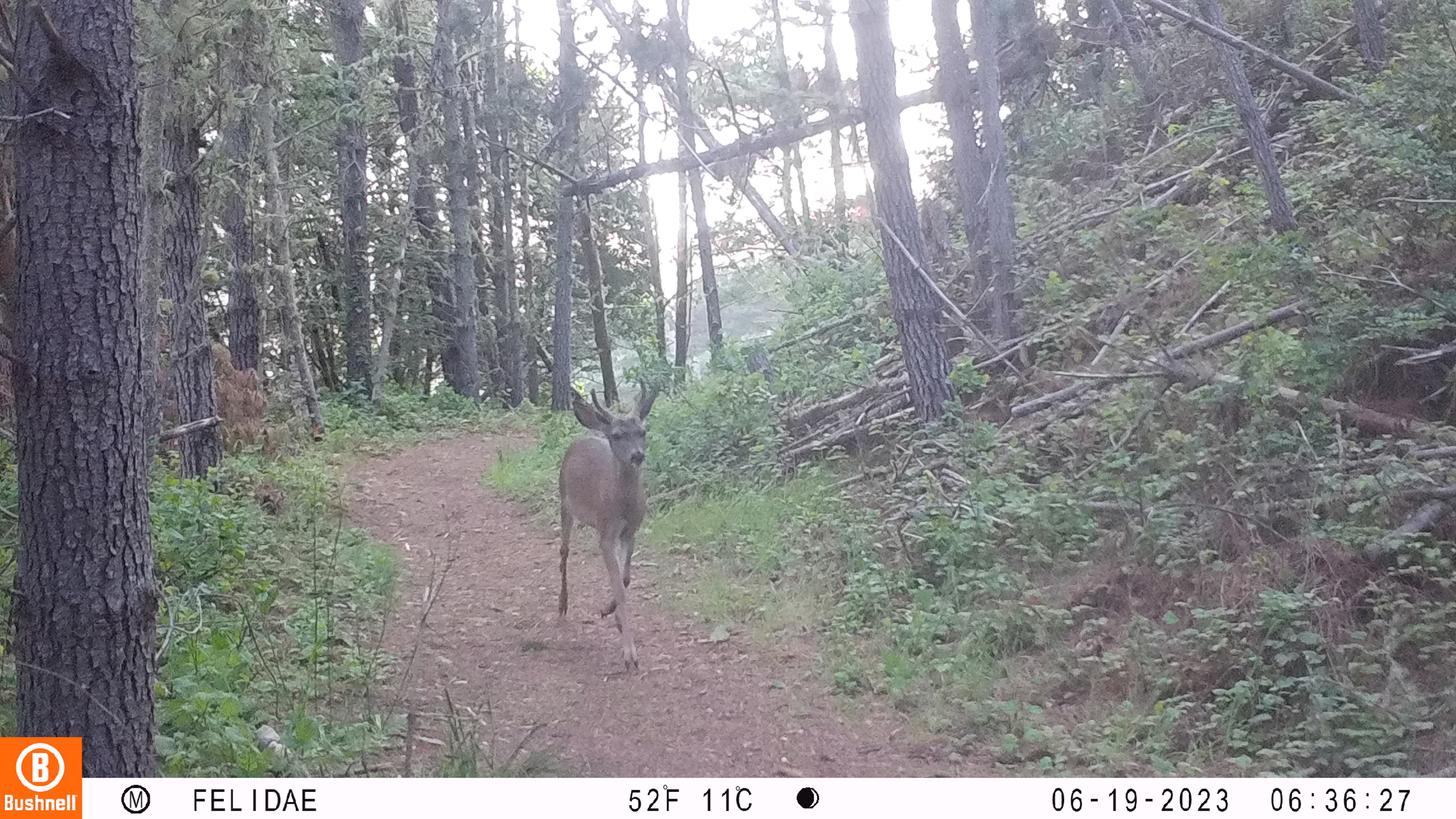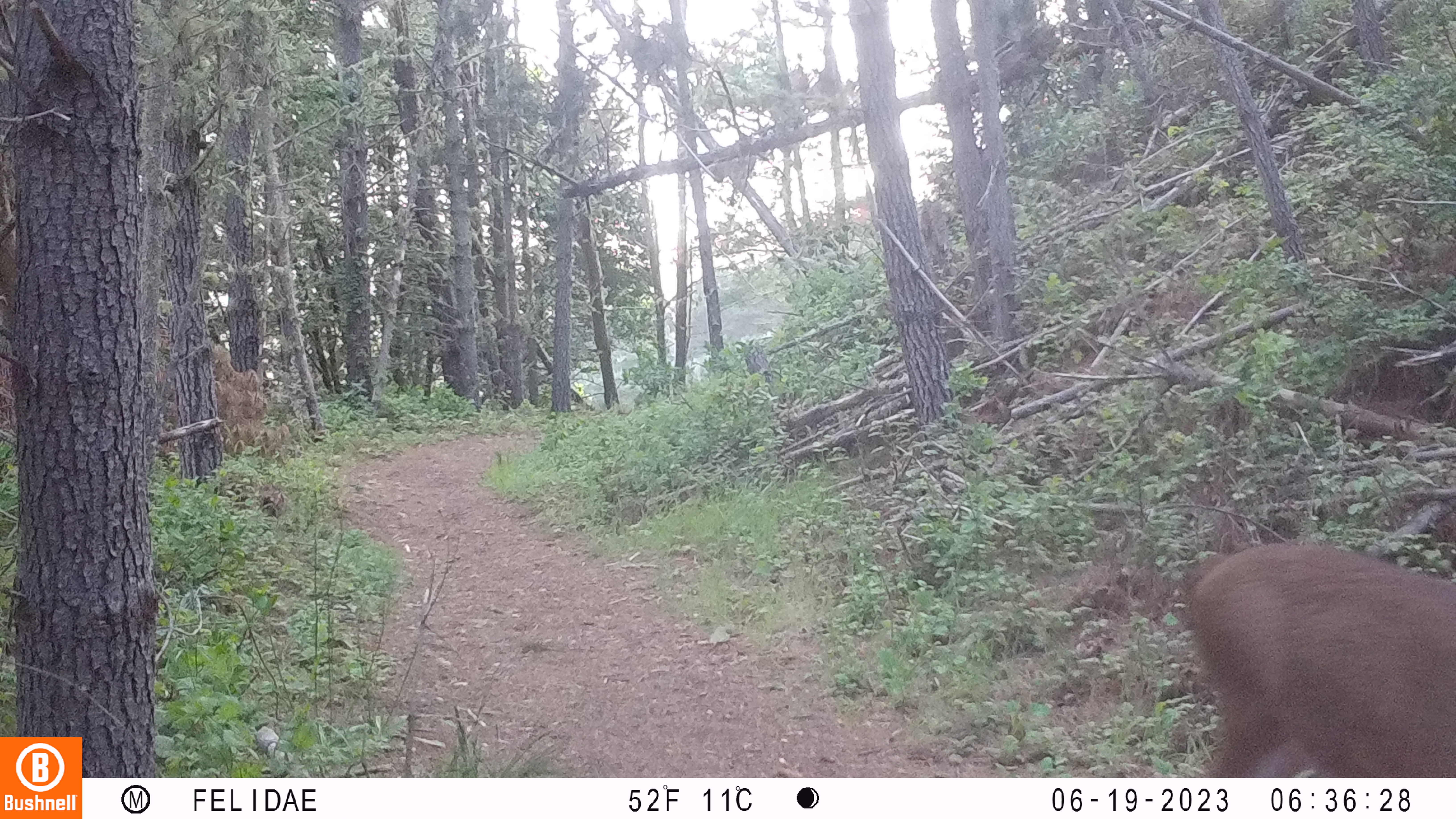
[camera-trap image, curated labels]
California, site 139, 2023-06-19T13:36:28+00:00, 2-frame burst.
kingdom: Animalia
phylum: Chordata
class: Mammalia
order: Artiodactyla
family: Cervidae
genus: Odocoileus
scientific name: Odocoileus hemionus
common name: mule deer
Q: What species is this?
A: Mule deer (Odocoileus hemionus).